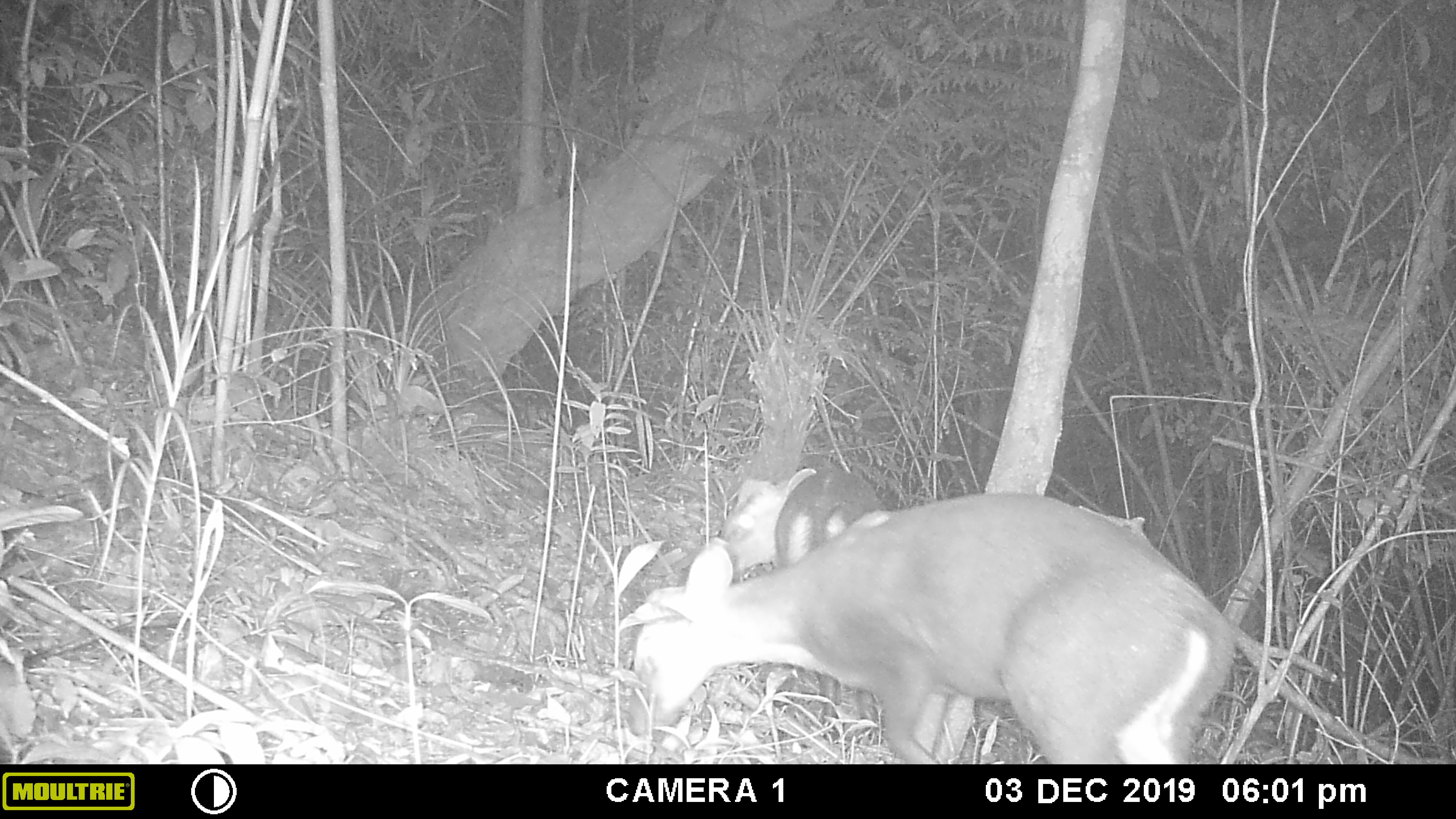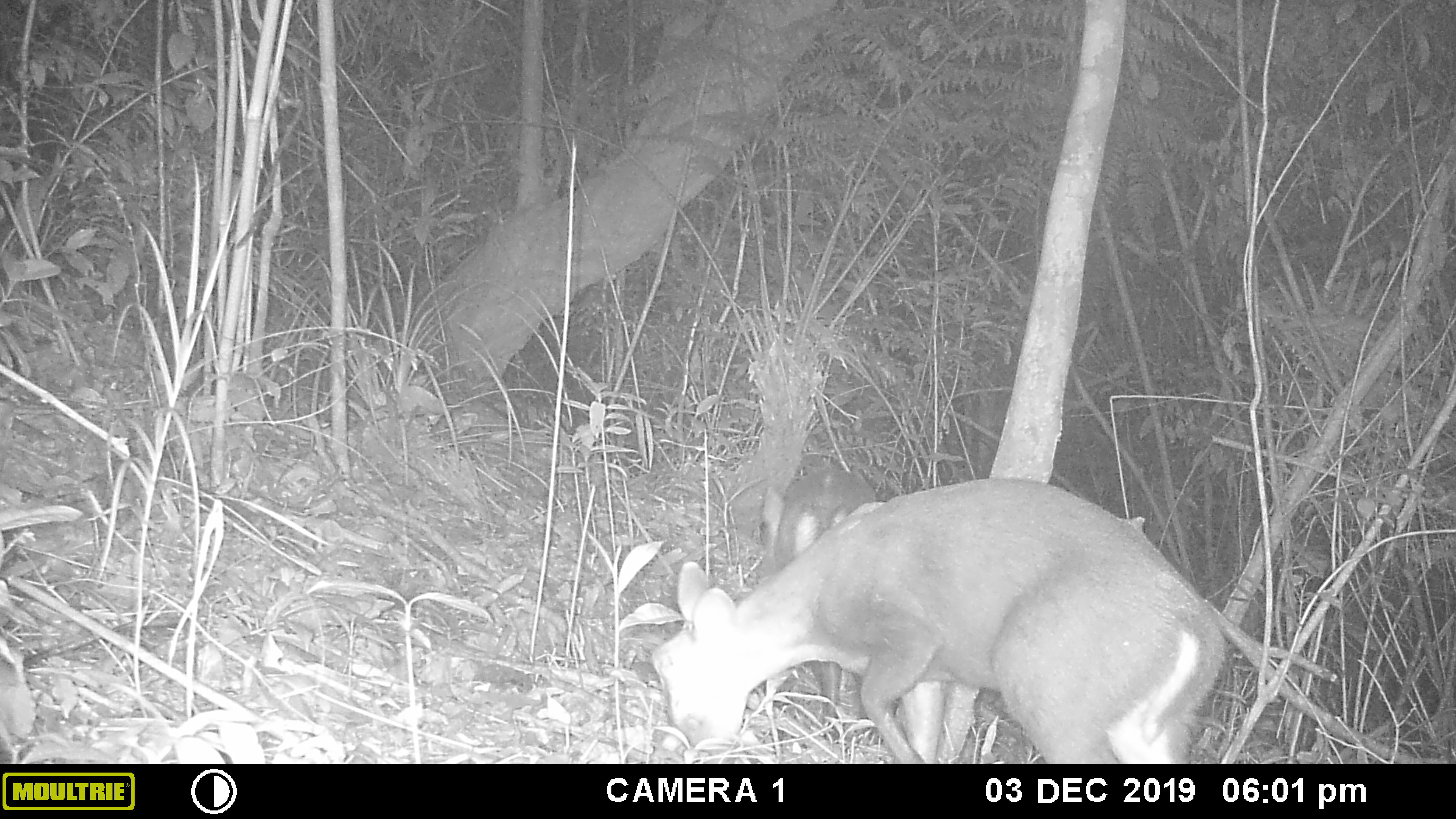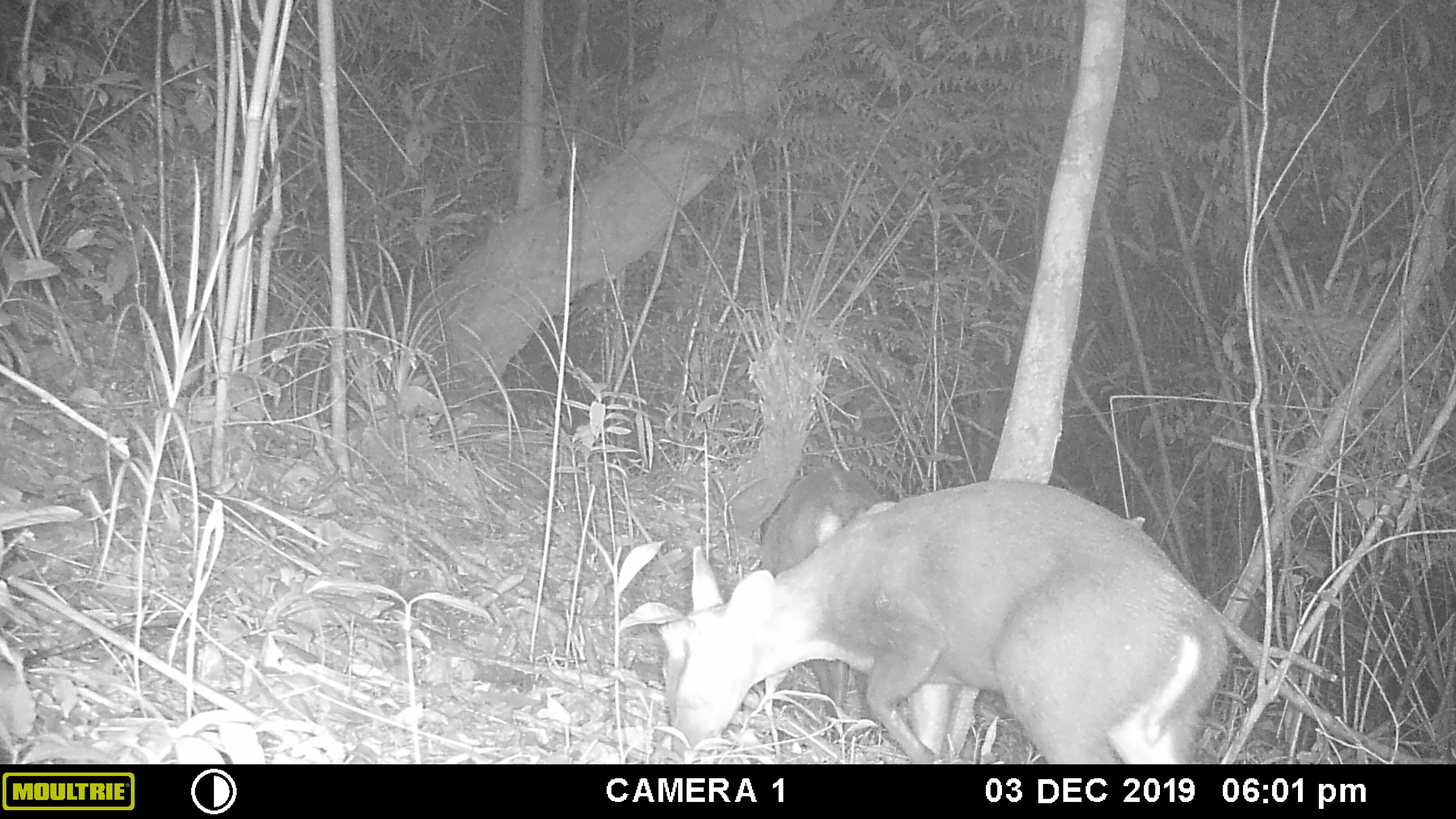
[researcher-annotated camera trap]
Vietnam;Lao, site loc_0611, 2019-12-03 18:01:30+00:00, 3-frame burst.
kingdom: Animalia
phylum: Chordata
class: Mammalia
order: Artiodactyla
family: Cervidae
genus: Muntiacus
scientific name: Muntiacus rooseveltorum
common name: roosevelt's muntjac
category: roosevelts muntjac group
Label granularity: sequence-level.